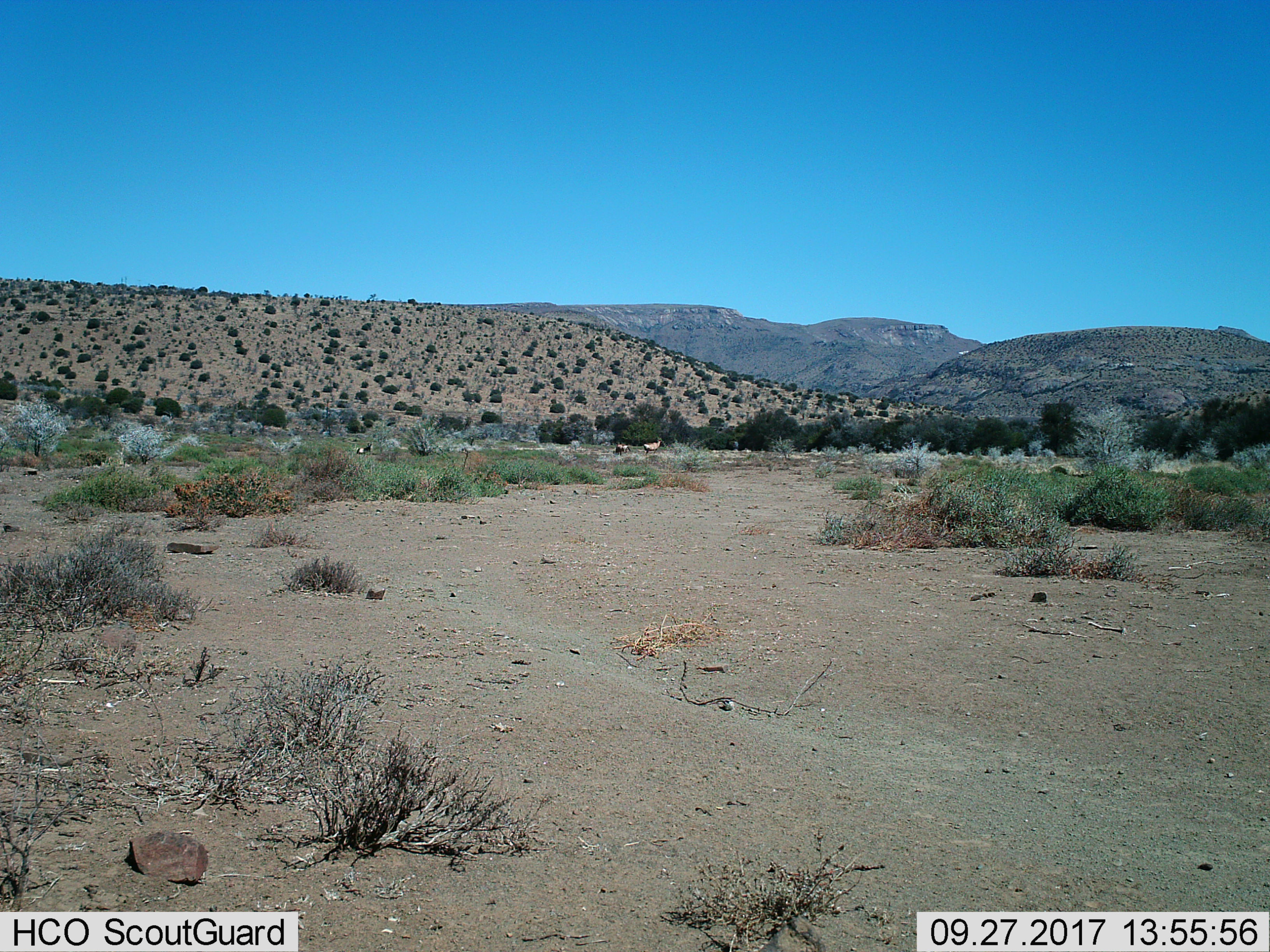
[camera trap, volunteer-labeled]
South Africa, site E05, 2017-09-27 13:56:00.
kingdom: Animalia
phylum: Chordata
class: Mammalia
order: Artiodactyla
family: Bovidae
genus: Alcelaphus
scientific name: Alcelaphus buselaphus caama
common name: red hartebeest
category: hartebeestred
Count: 3.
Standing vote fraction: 80%.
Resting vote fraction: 80%.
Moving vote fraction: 20%.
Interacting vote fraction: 20%.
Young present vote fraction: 40%.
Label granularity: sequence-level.